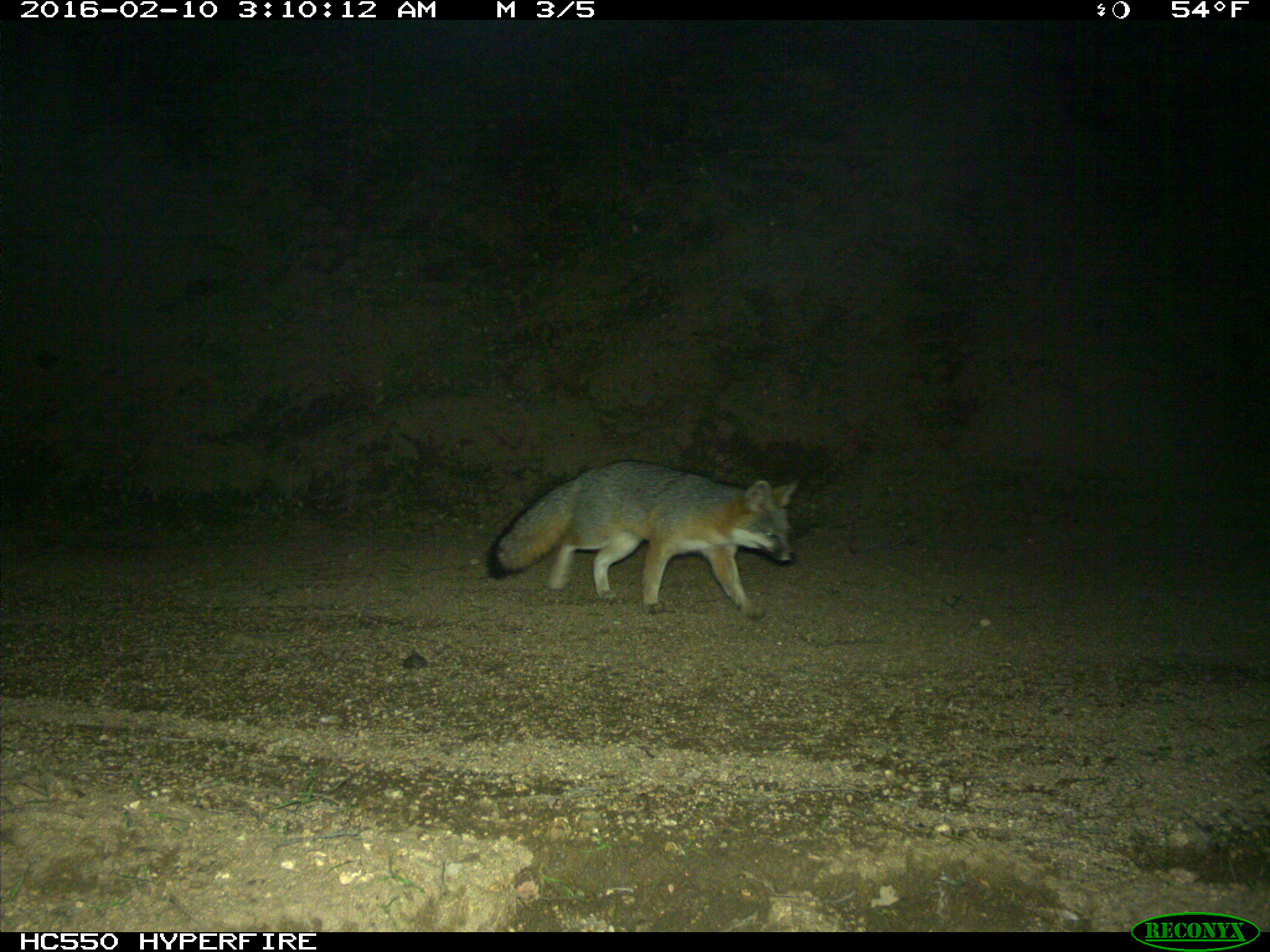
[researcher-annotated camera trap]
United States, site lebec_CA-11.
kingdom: Animalia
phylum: Chordata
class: Mammalia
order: Carnivora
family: Canidae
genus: Urocyon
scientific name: Urocyon cinereoargenteus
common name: gray fox